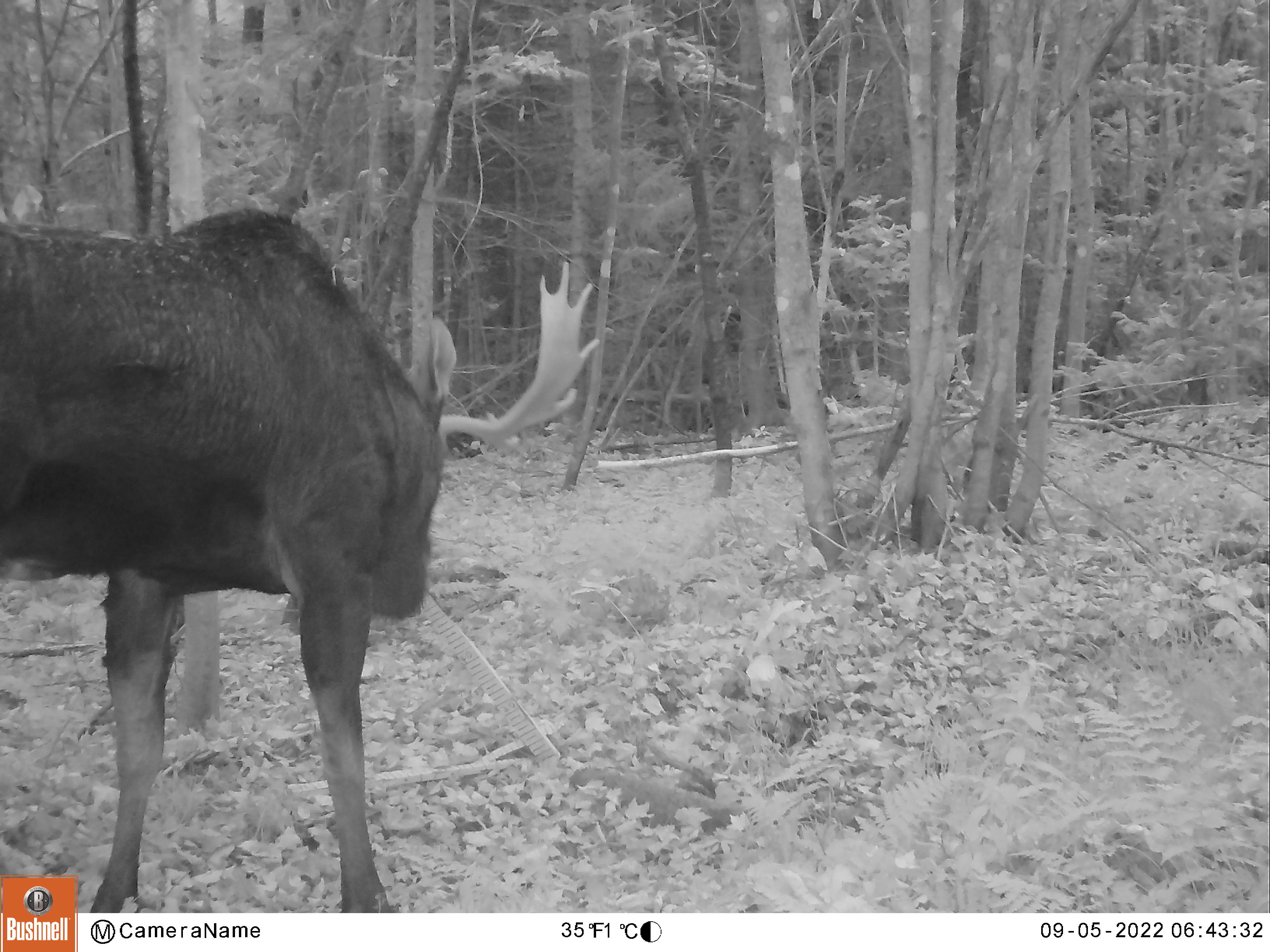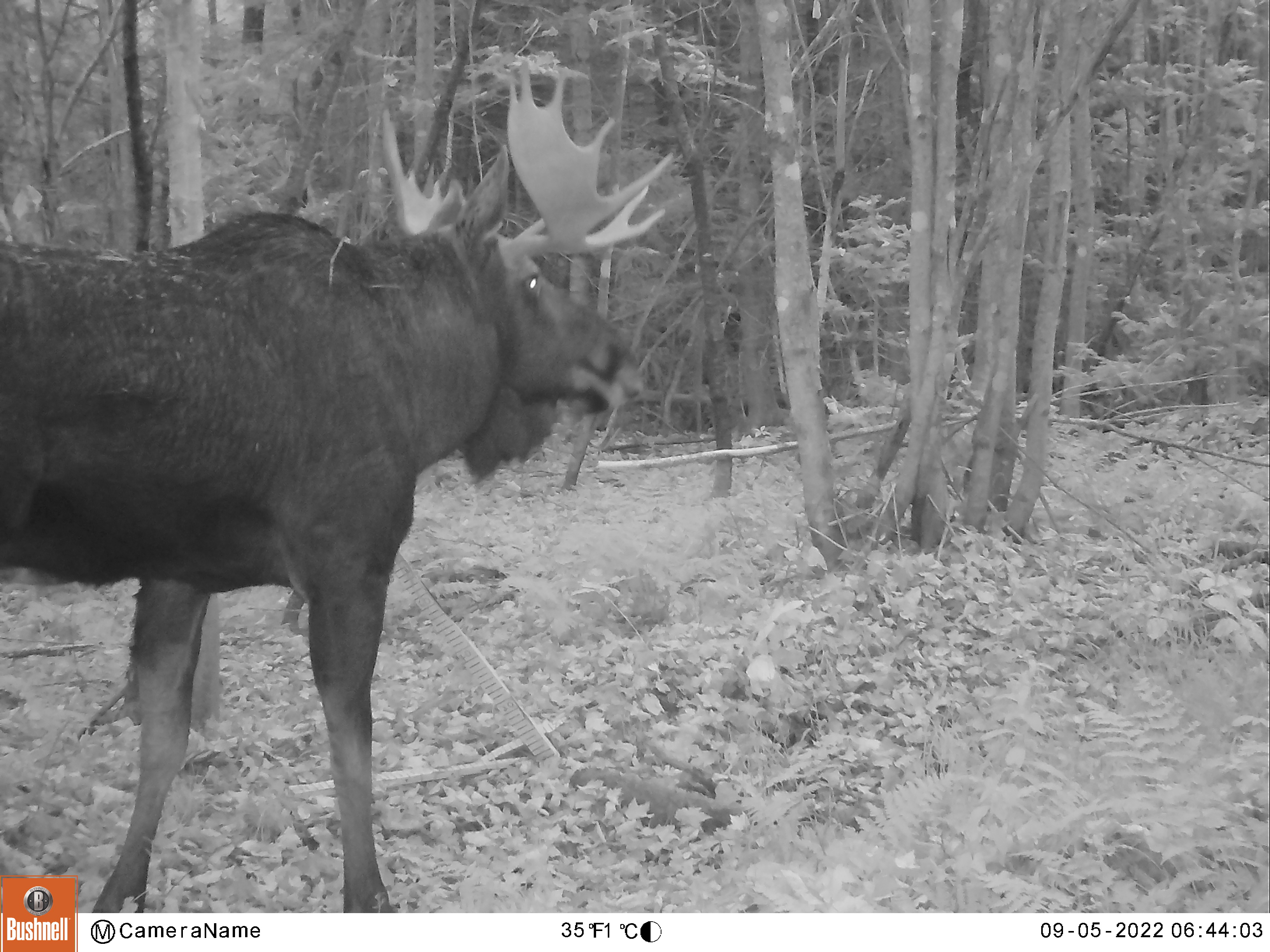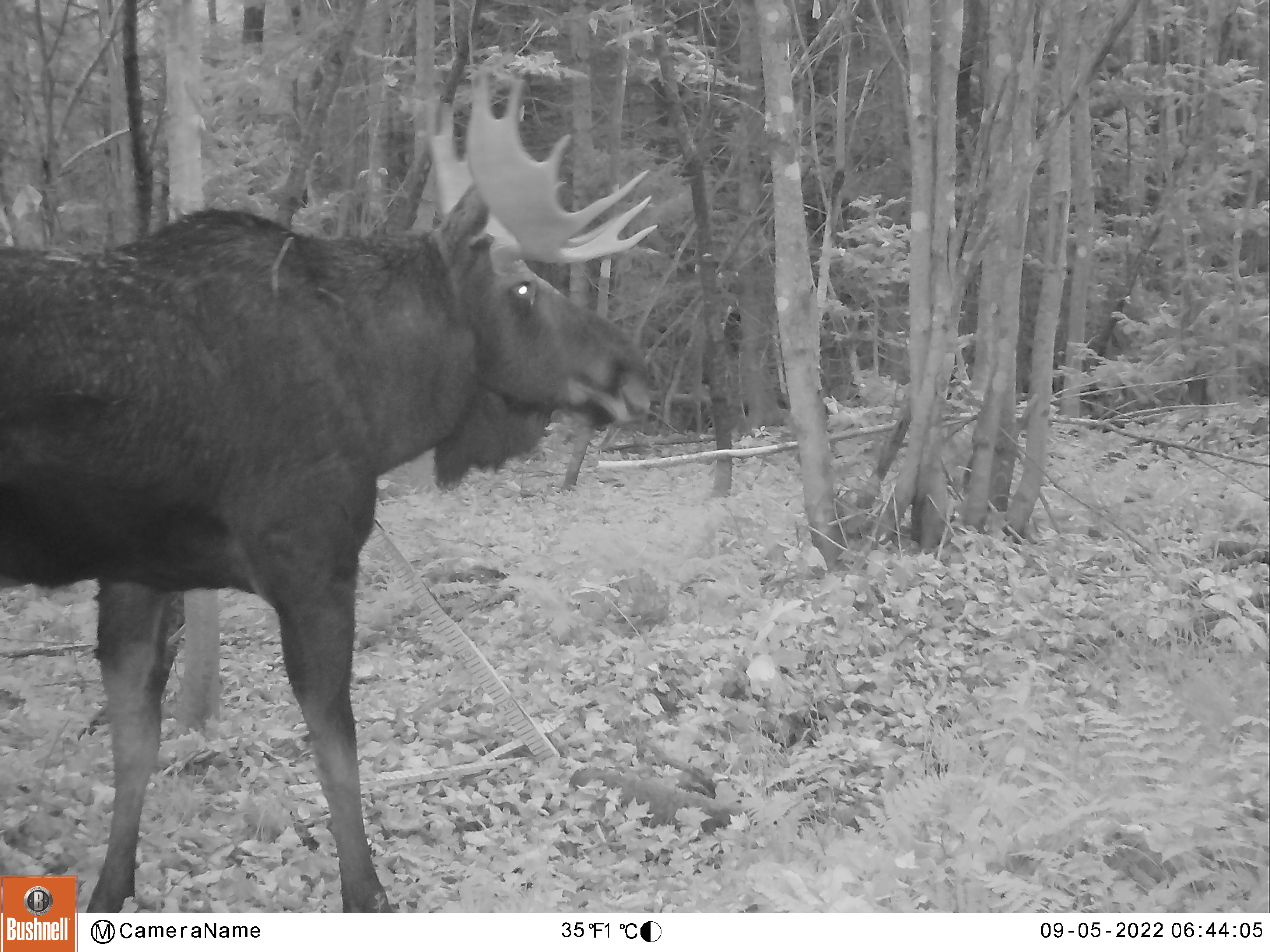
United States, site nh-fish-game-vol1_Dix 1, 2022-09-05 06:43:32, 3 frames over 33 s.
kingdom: Animalia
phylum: Chordata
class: Mammalia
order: Artiodactyla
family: Cervidae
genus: Alces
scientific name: Alces alces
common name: moose